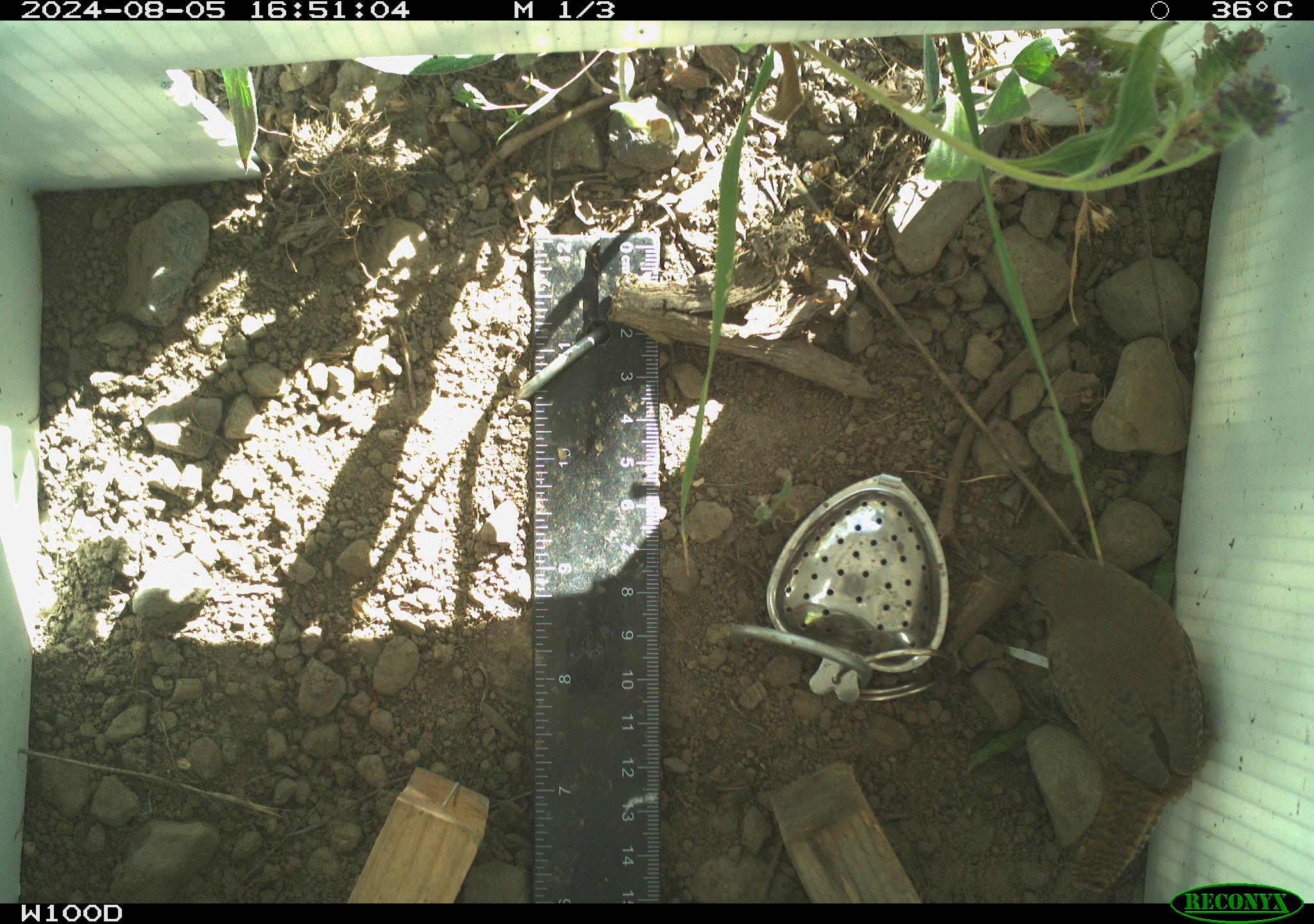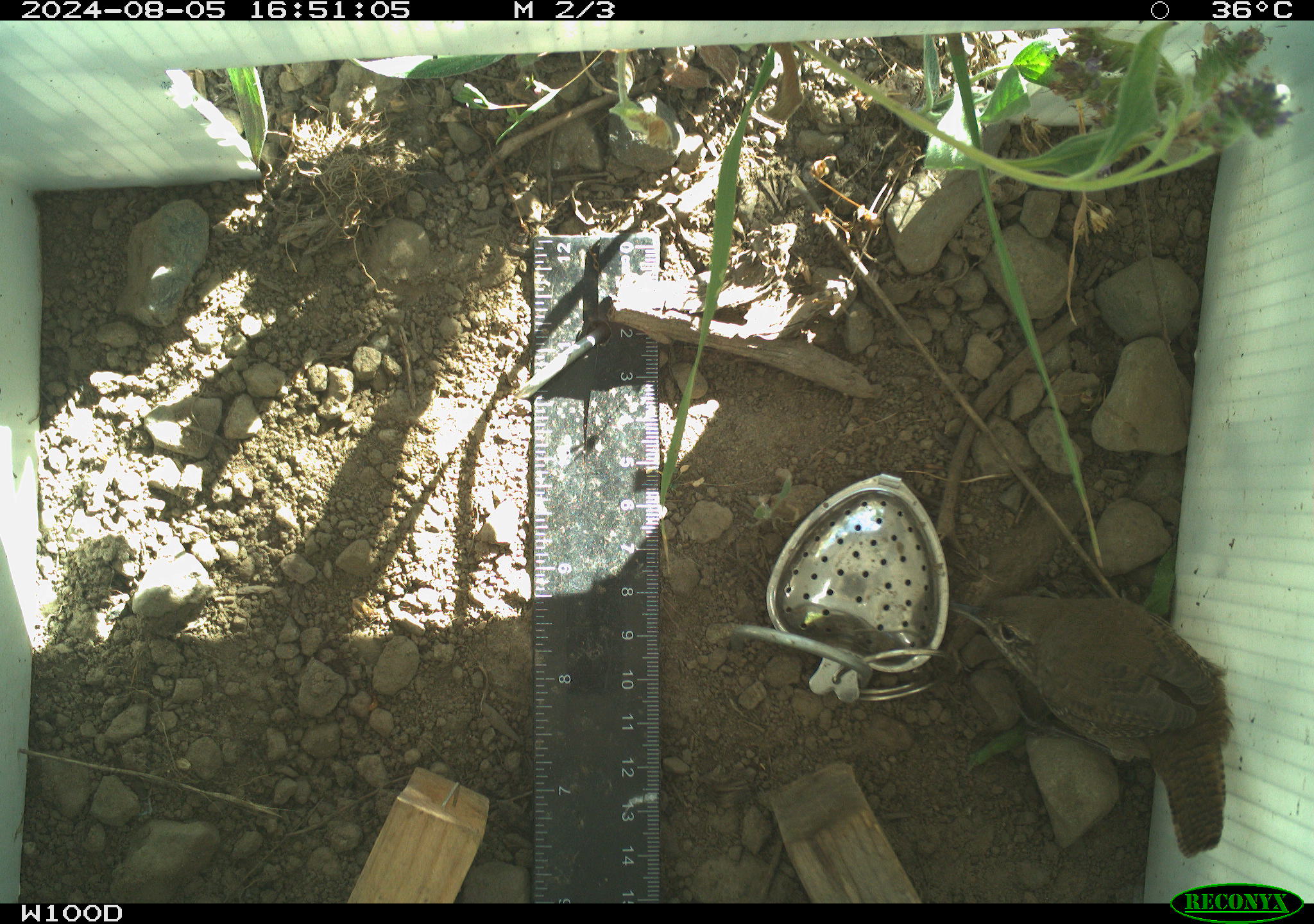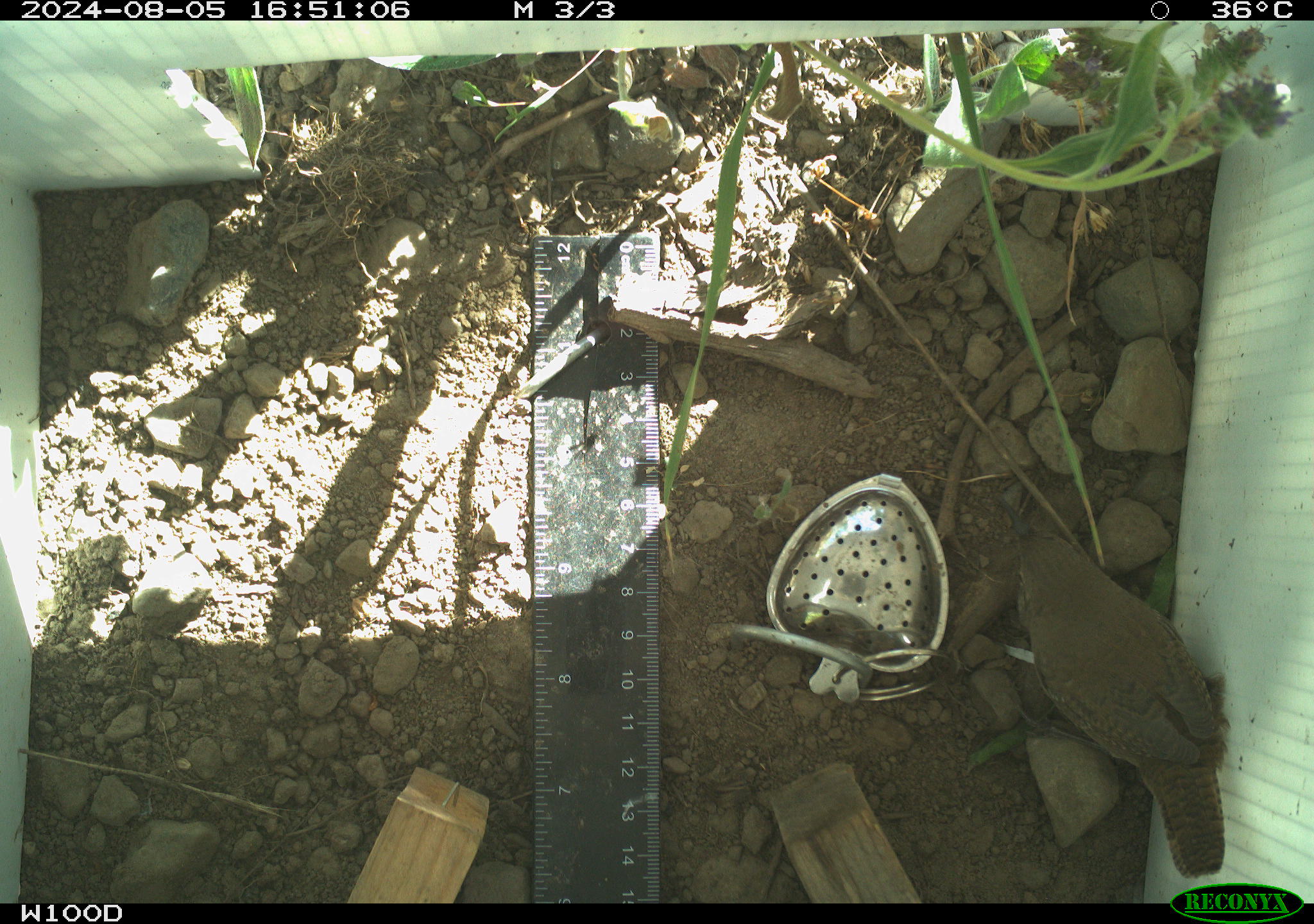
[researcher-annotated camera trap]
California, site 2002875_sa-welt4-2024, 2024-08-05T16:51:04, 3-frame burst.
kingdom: Animalia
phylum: Chordata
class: Aves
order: Passeriformes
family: Troglodytidae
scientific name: Troglodytidae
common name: wren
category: troglodytidae family